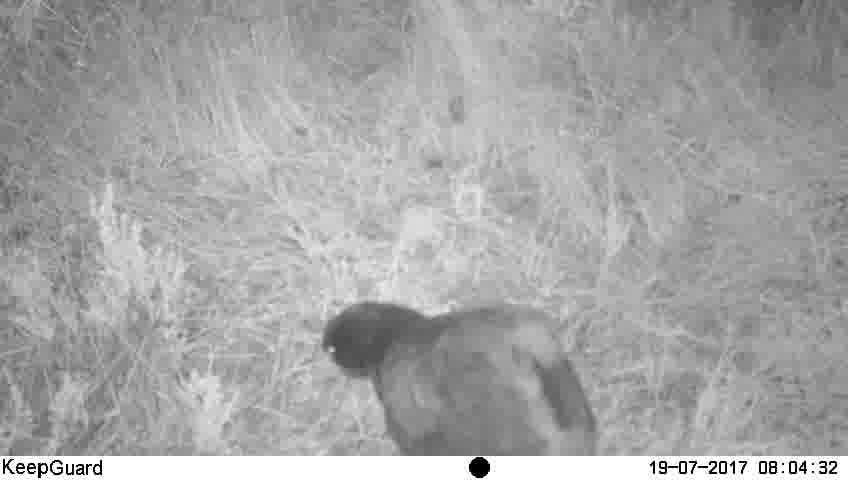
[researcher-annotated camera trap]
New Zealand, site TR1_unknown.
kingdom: Animalia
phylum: Chordata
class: Aves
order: Gruiformes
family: Rallidae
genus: Porphyrio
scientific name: Porphyrio mantelli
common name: takahe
Takahe (Porphyrio mantelli).